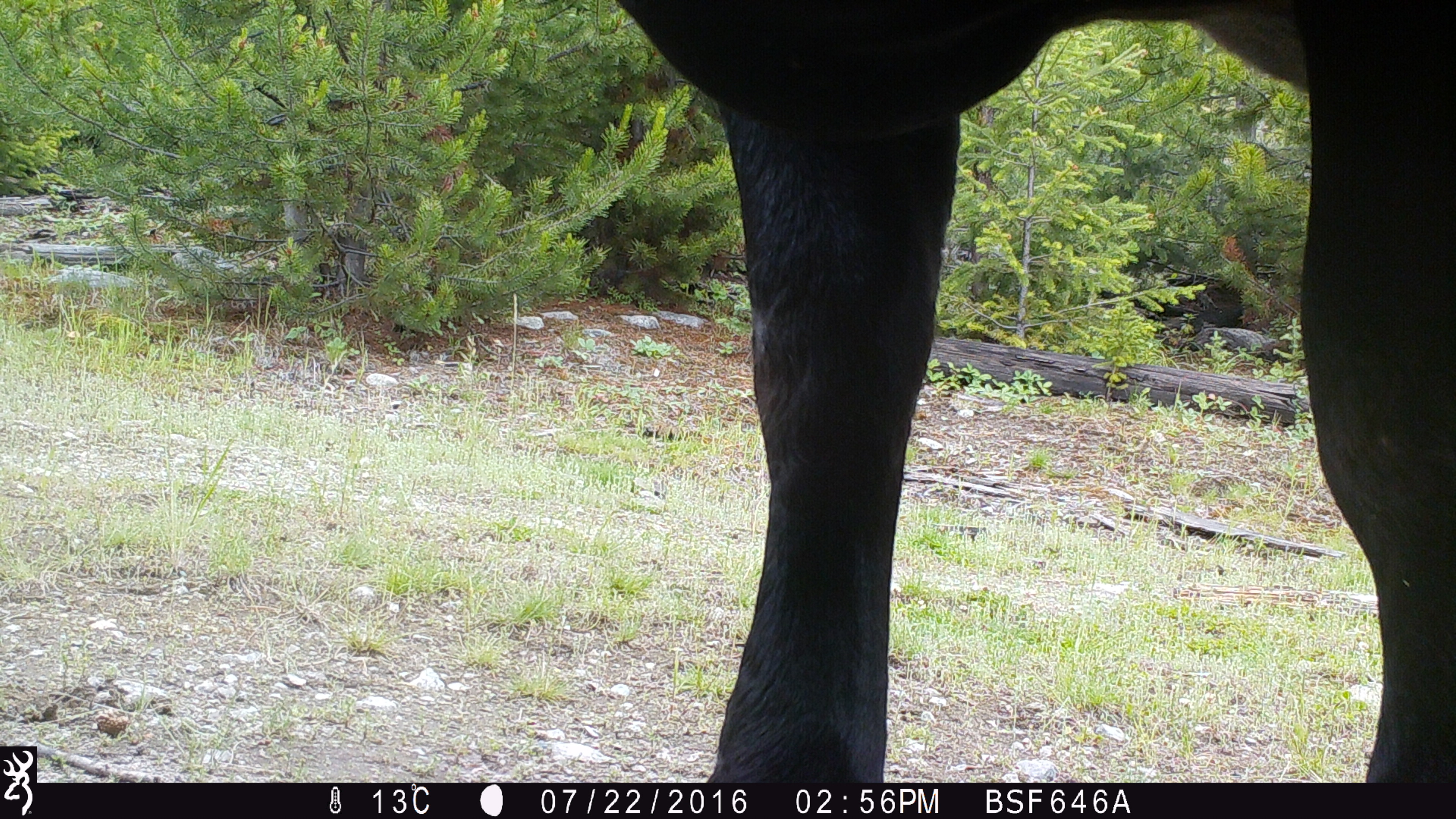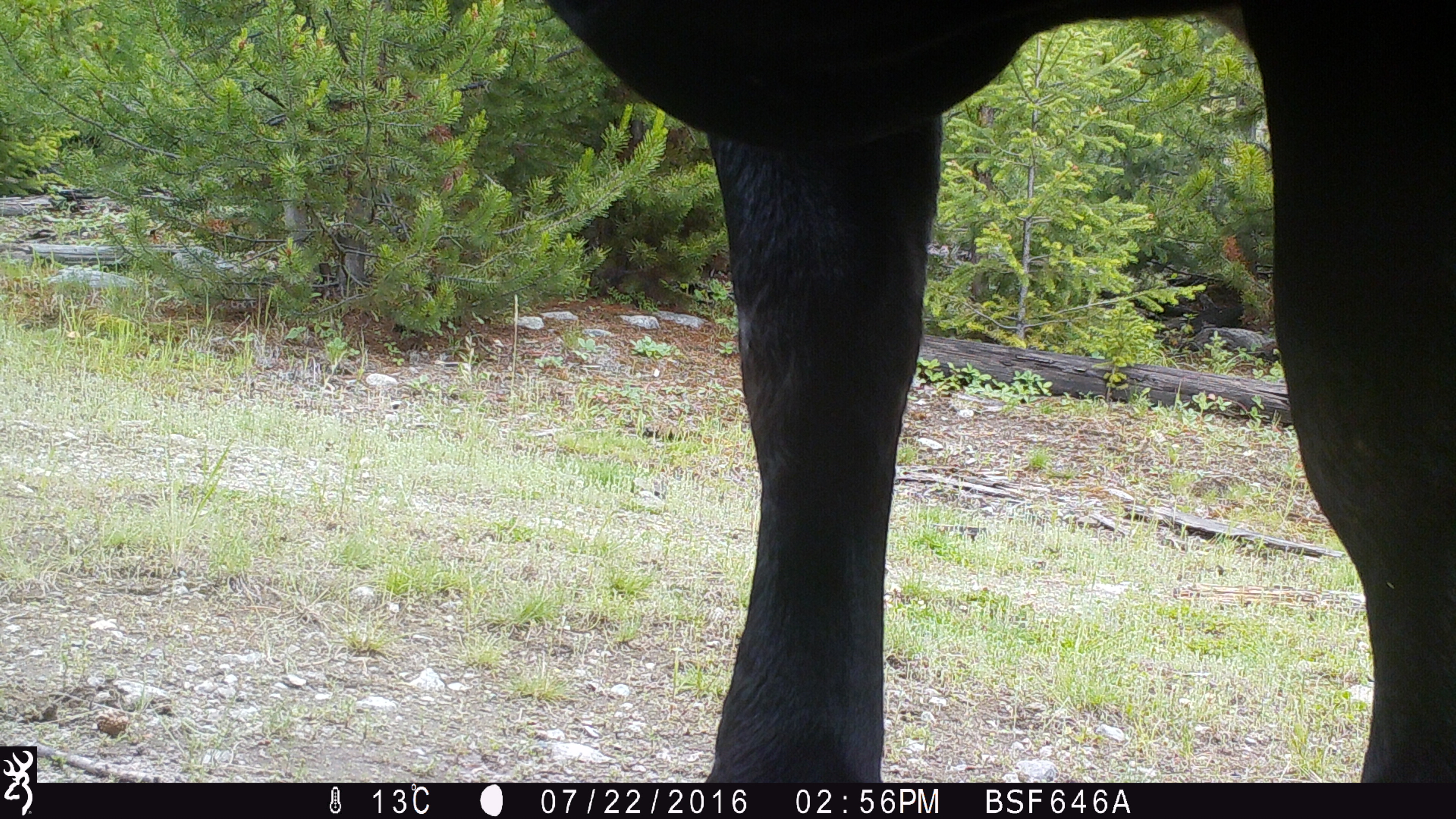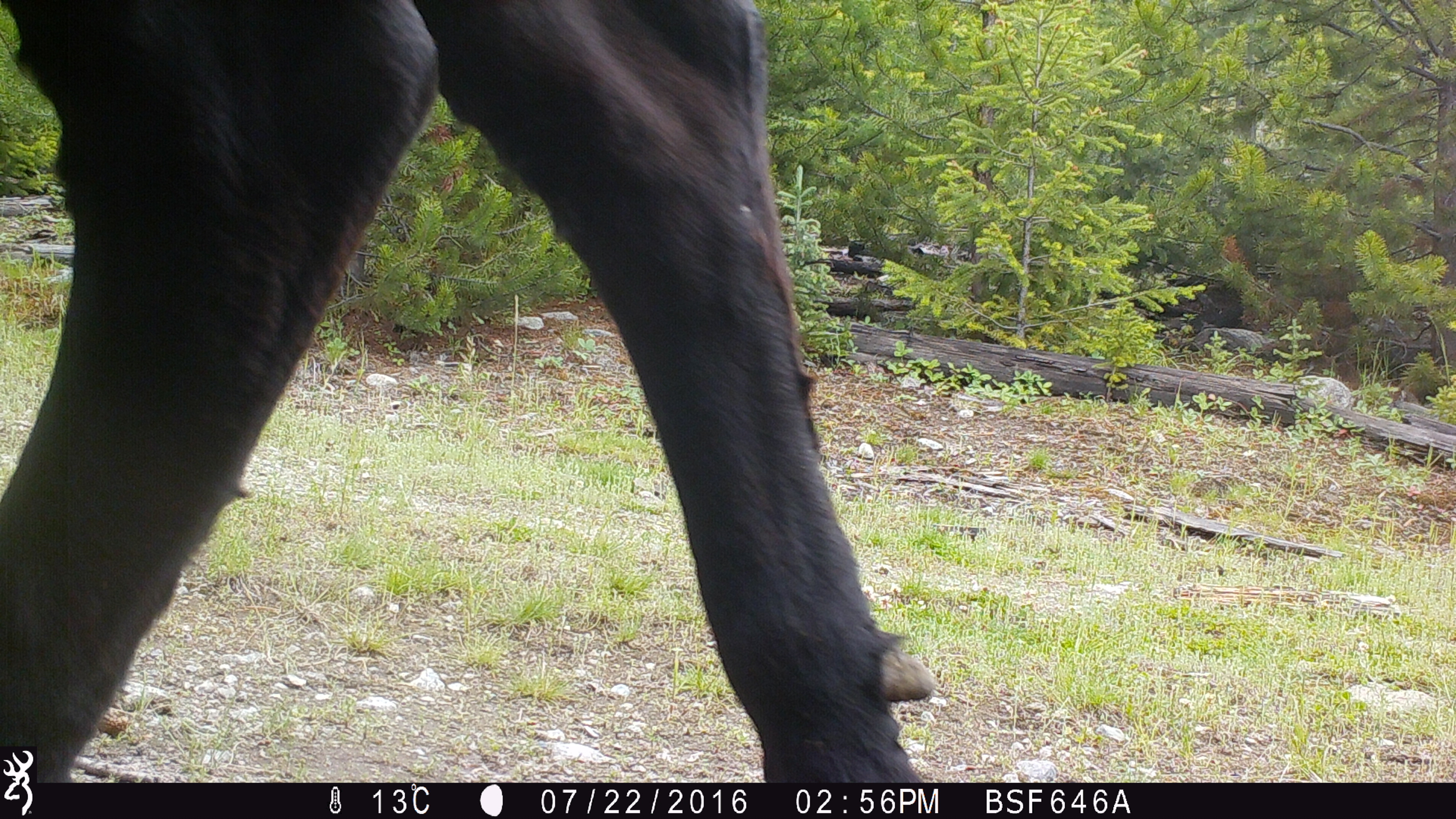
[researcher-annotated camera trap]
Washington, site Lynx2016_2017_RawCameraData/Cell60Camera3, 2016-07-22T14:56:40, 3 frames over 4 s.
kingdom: Animalia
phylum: Chordata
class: Mammalia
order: Artiodactyla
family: Bovidae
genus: Bos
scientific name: Bos taurus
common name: domestic cattle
Domestic cattle (Bos taurus). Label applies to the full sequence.